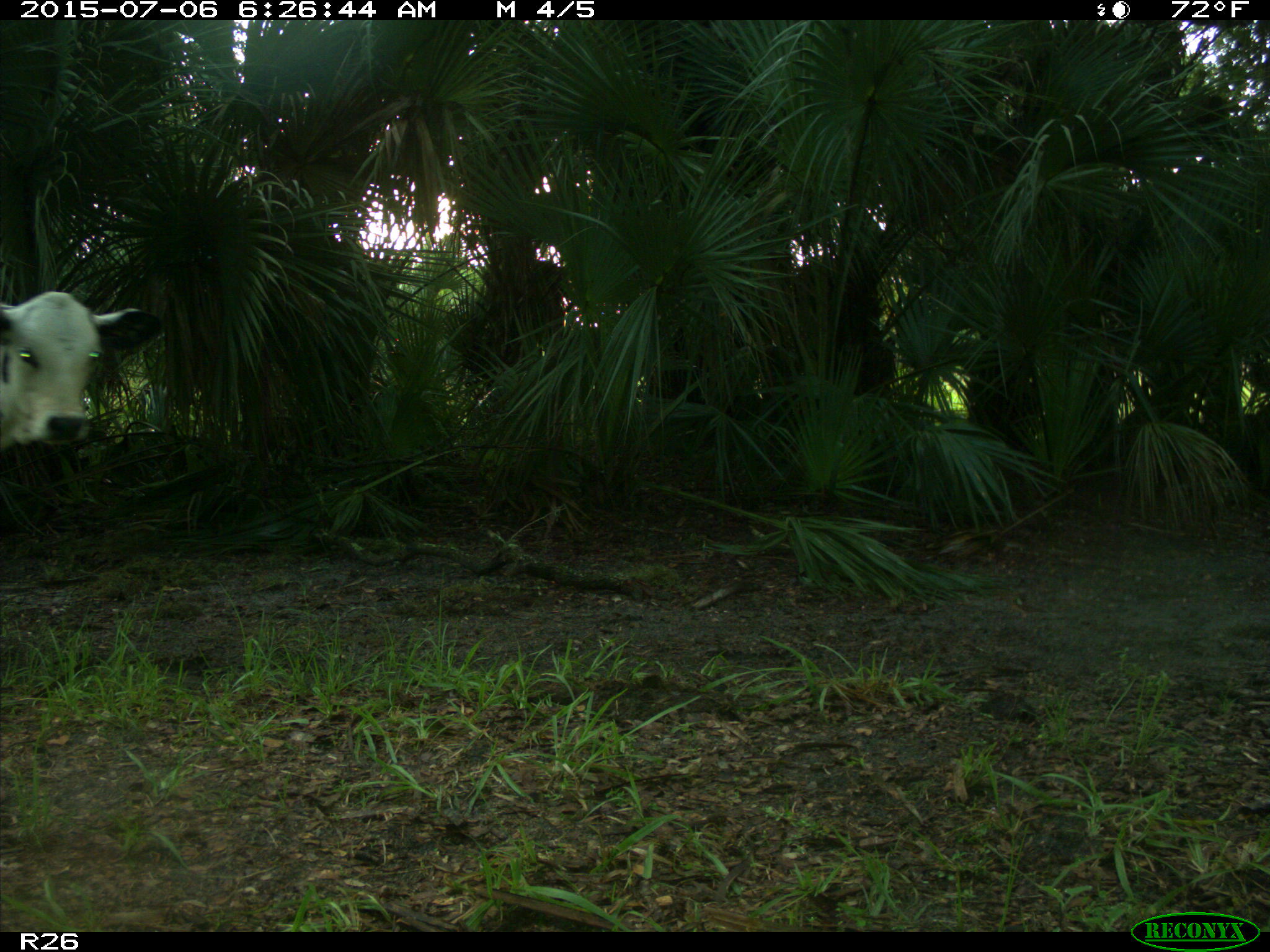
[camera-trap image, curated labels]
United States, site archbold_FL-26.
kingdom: Animalia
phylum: Chordata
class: Mammalia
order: Artiodactyla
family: Bovidae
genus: Bos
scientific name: Bos taurus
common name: domestic cow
Bos taurus (domestic cow).